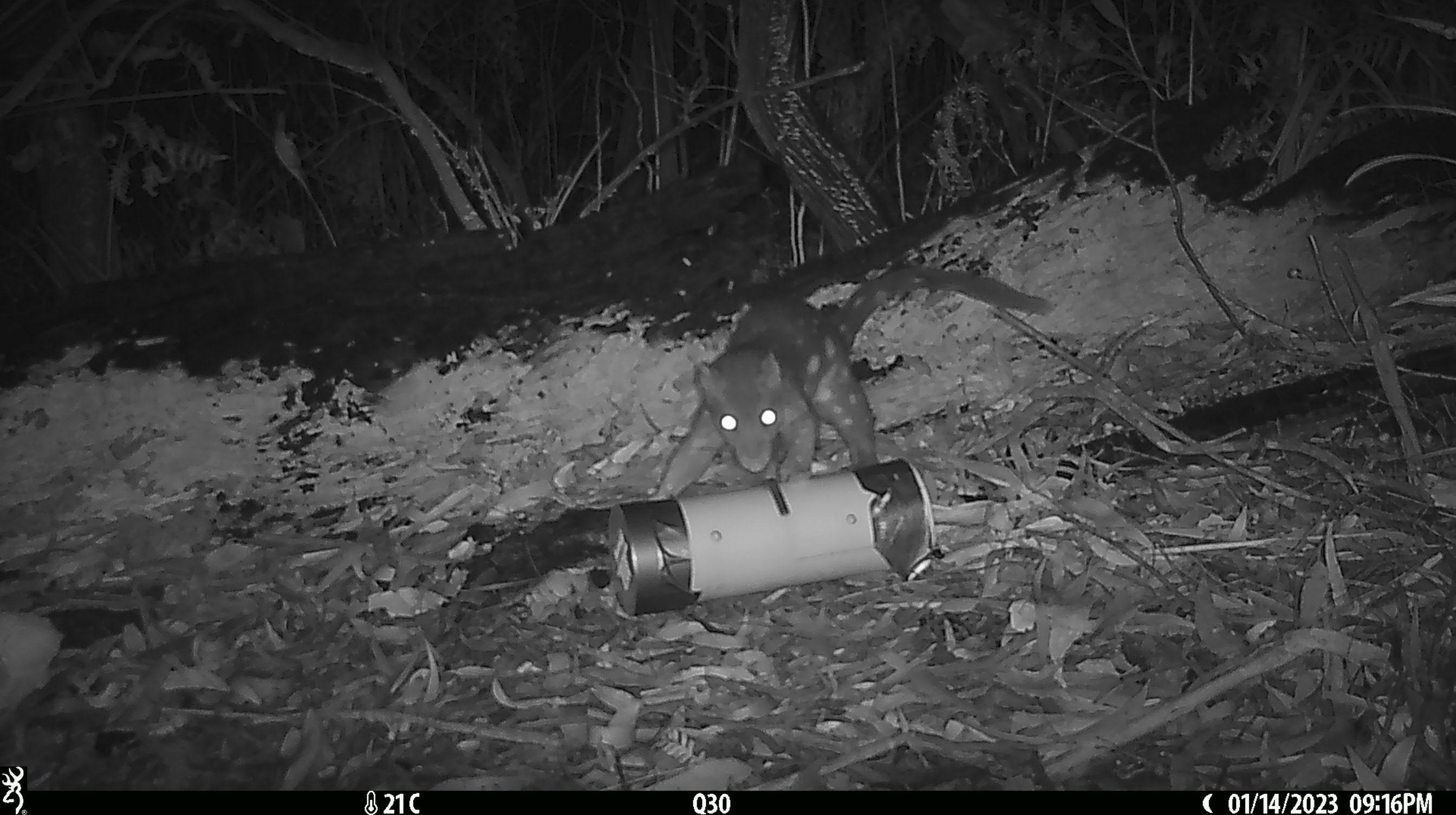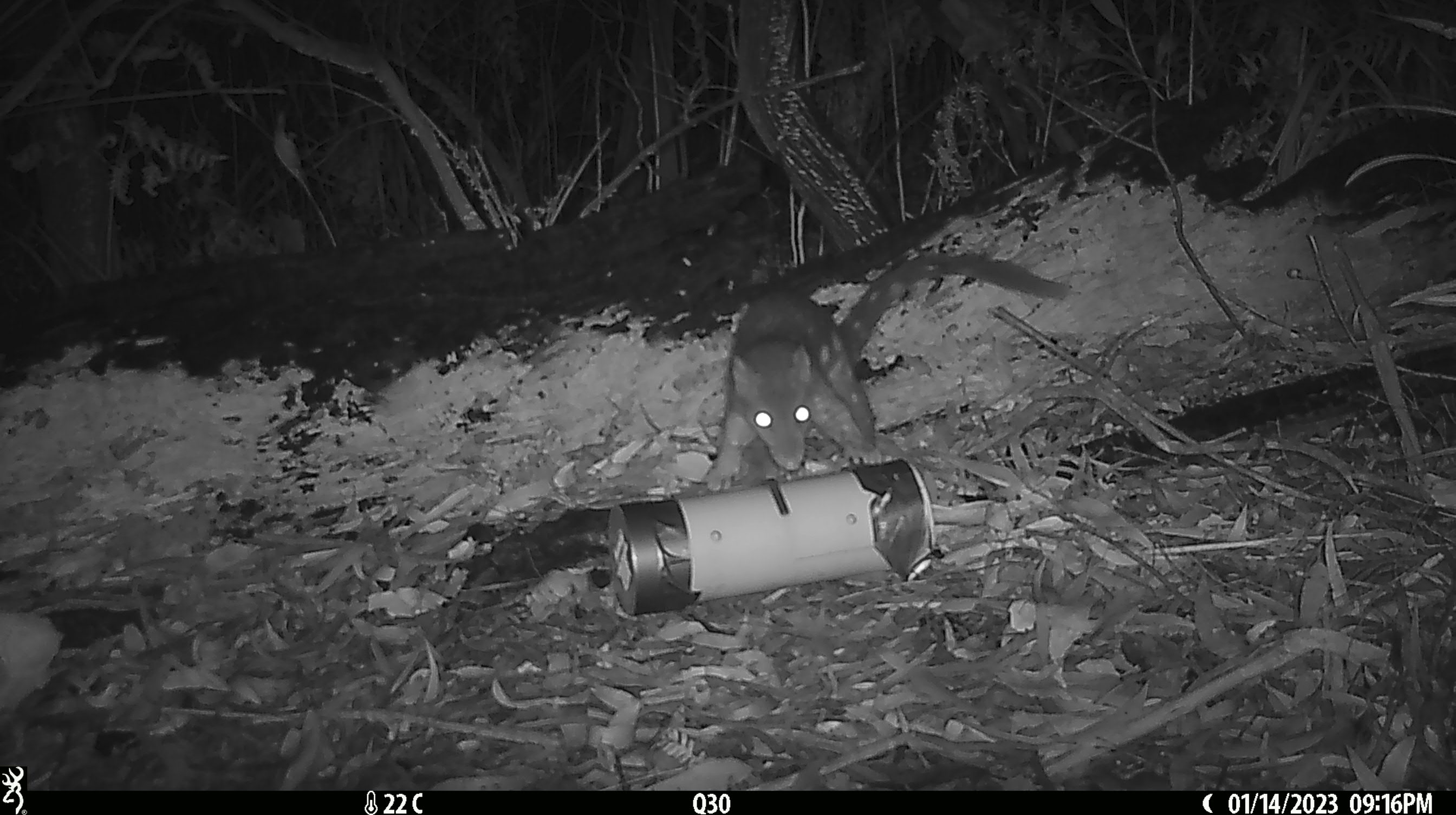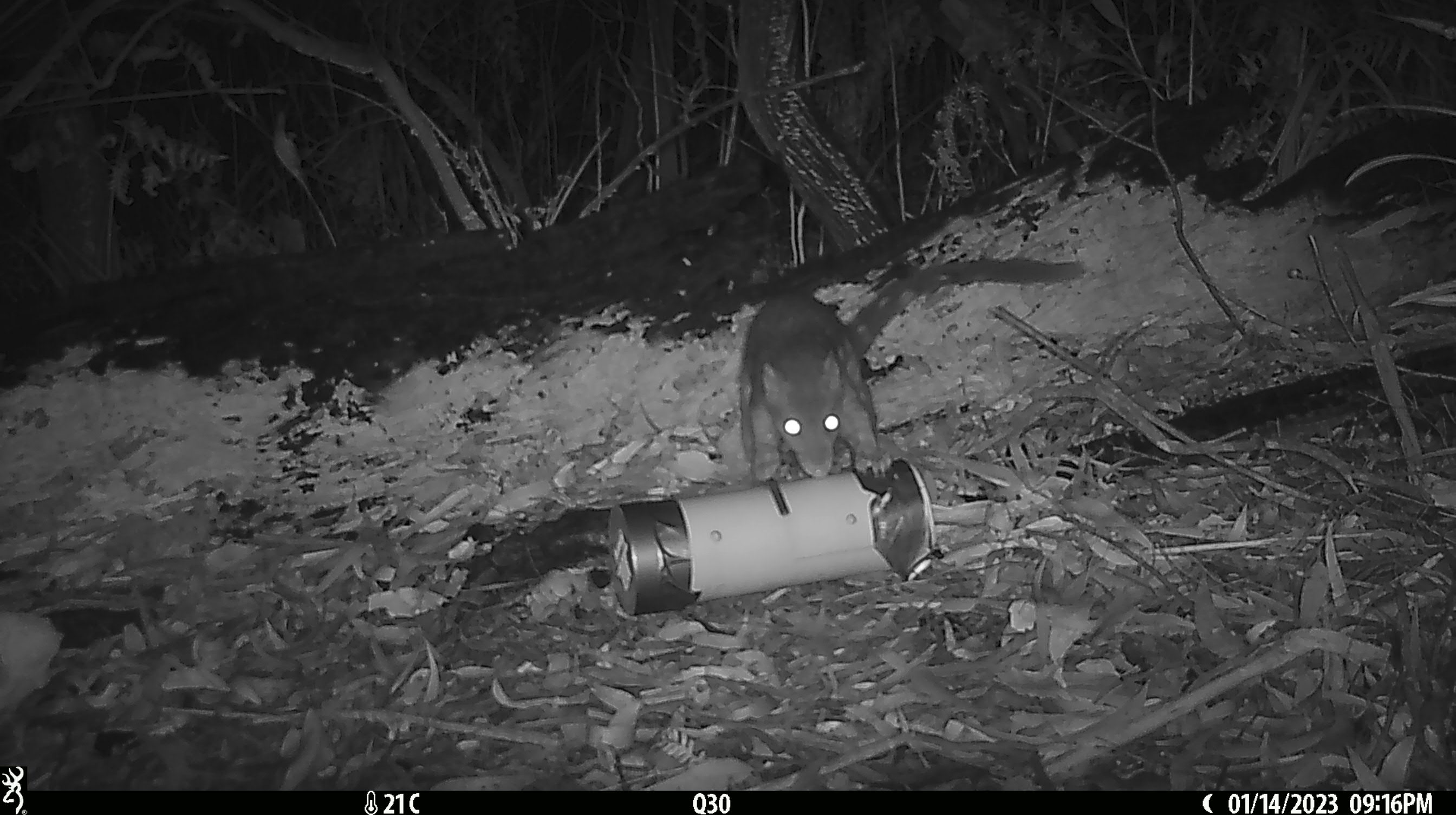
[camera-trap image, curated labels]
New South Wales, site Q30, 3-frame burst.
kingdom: Animalia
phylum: Chordata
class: Mammalia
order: Dasyuromorphia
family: Dasyuridae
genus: Dasyurus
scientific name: Dasyurus maculatus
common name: spotted-tailed quoll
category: quoll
Quoll (spotted-tailed quoll) (Dasyurus maculatus).